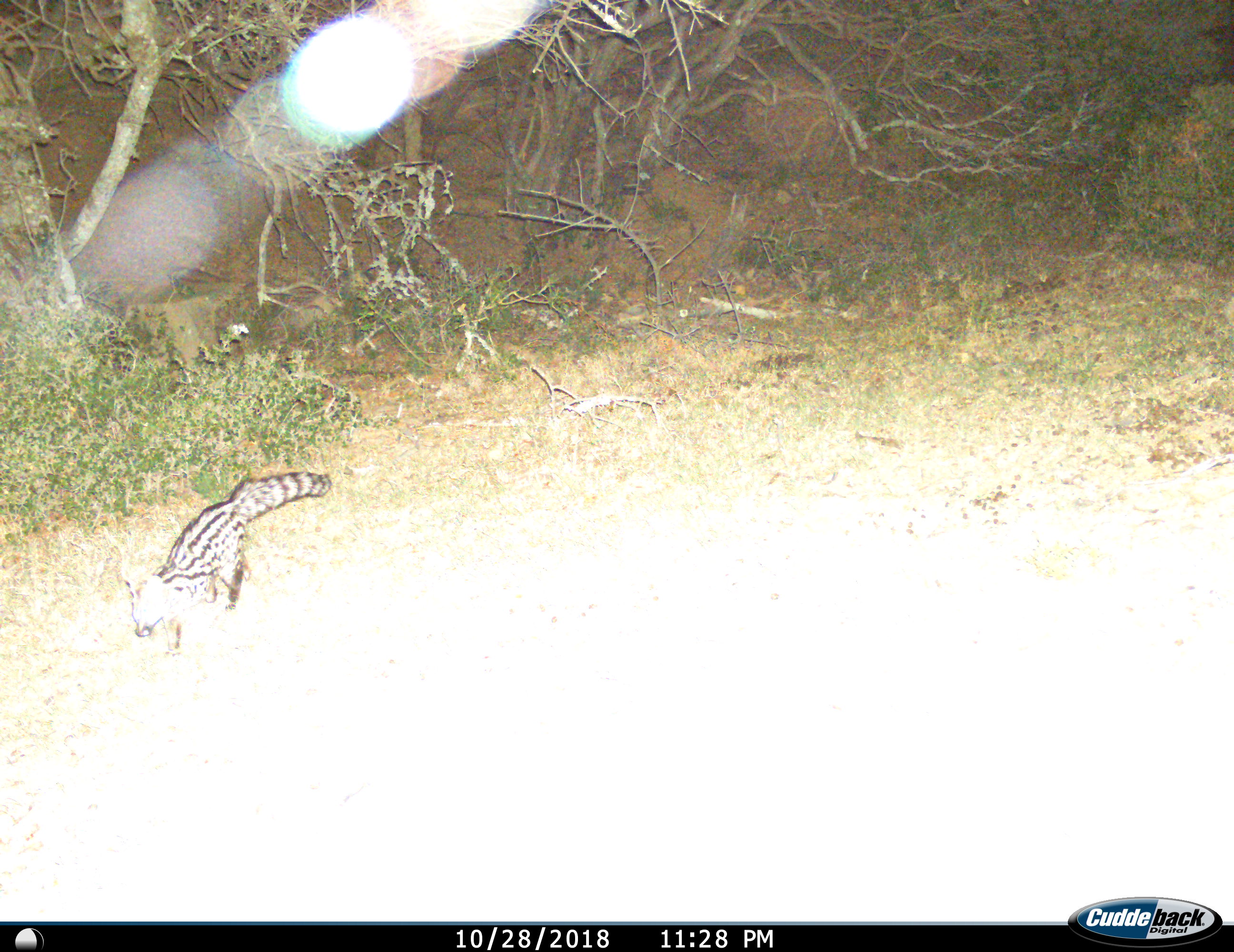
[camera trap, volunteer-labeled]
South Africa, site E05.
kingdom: Animalia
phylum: Chordata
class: Mammalia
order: Carnivora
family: Viverridae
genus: Genetta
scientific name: Genetta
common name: common small-spotted genet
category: genetcommonsmallspotted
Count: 1.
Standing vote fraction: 14%.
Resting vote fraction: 0%.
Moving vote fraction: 86%.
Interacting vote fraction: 0%.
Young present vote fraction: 0%.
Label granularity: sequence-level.